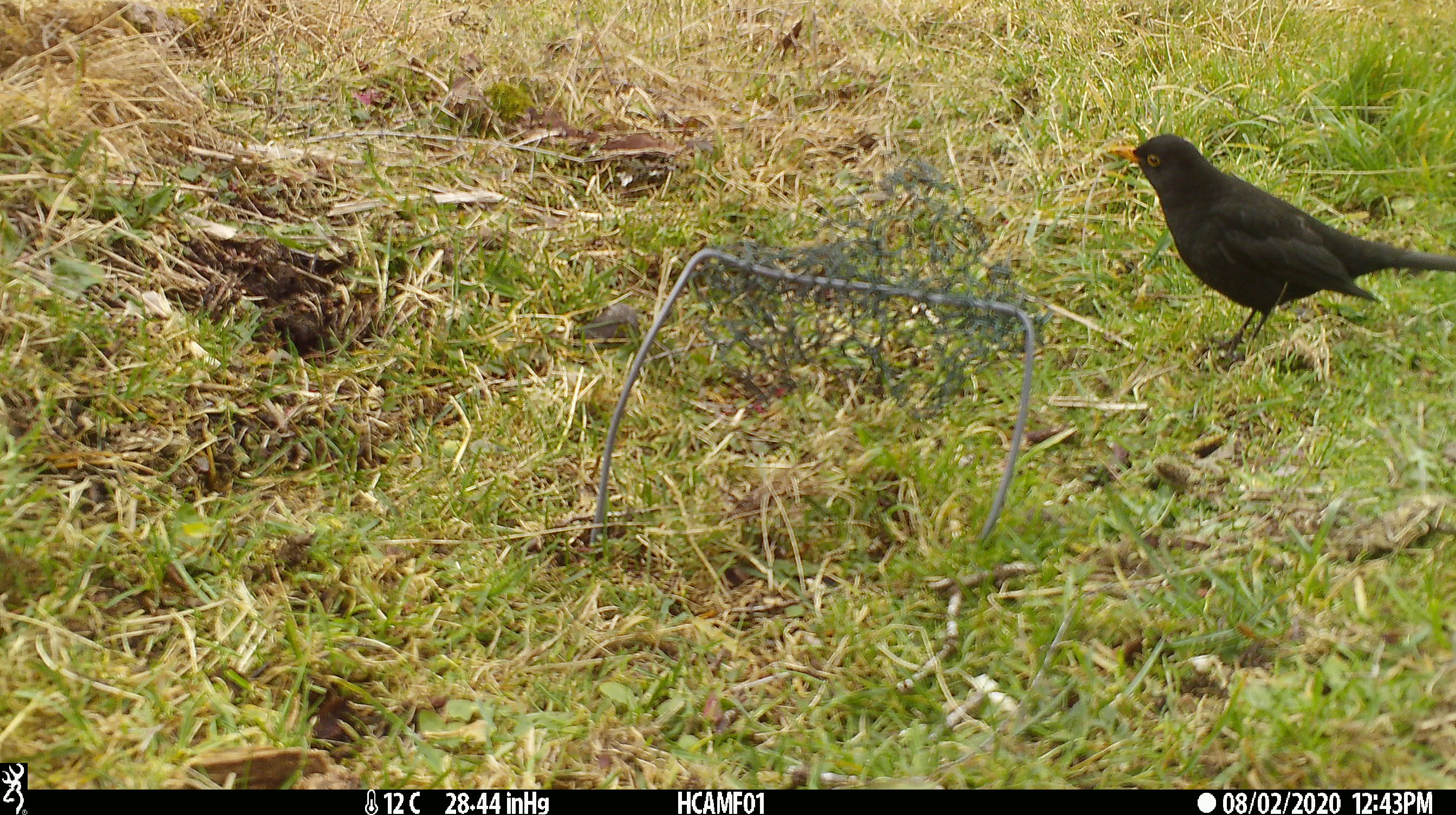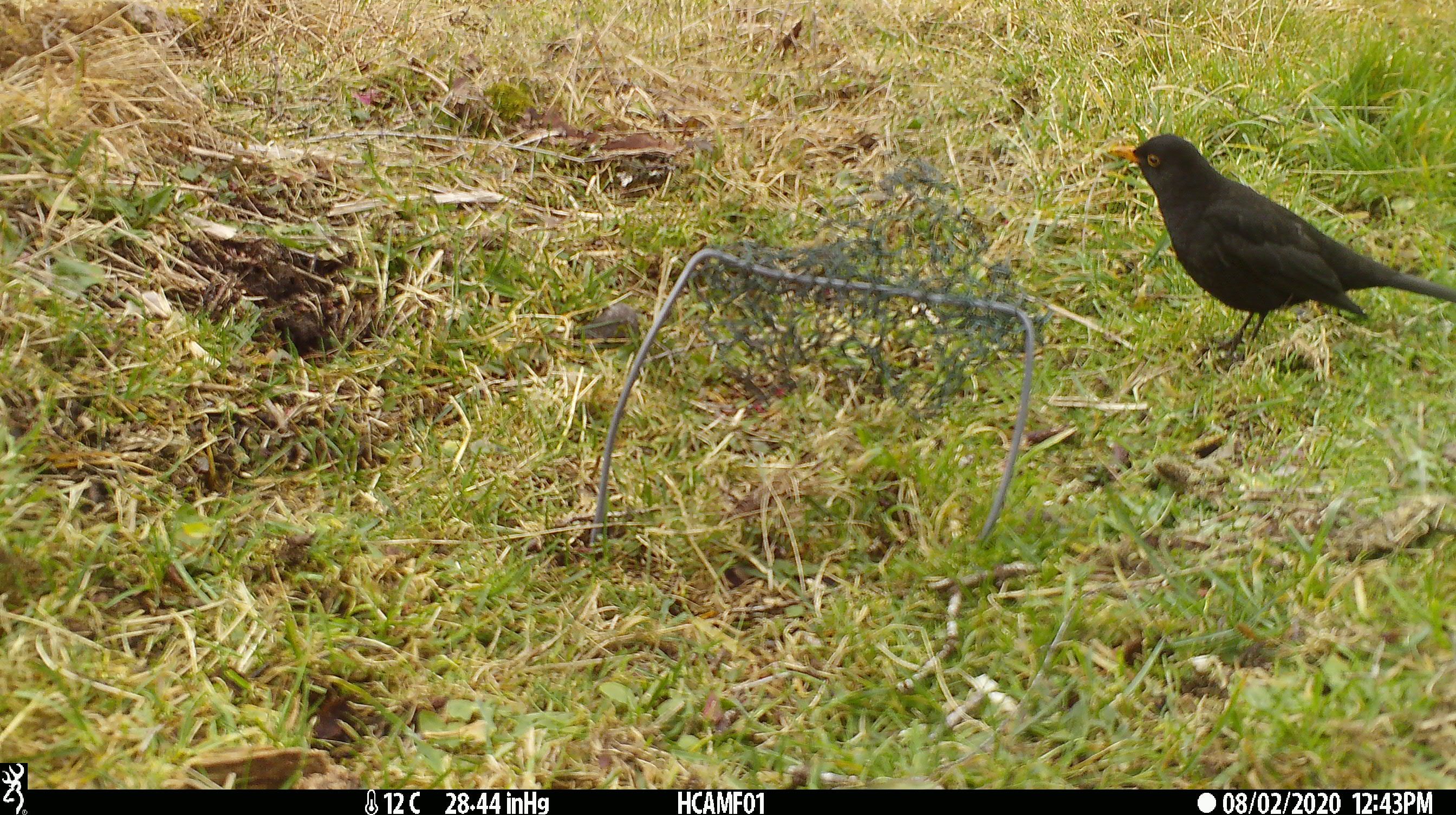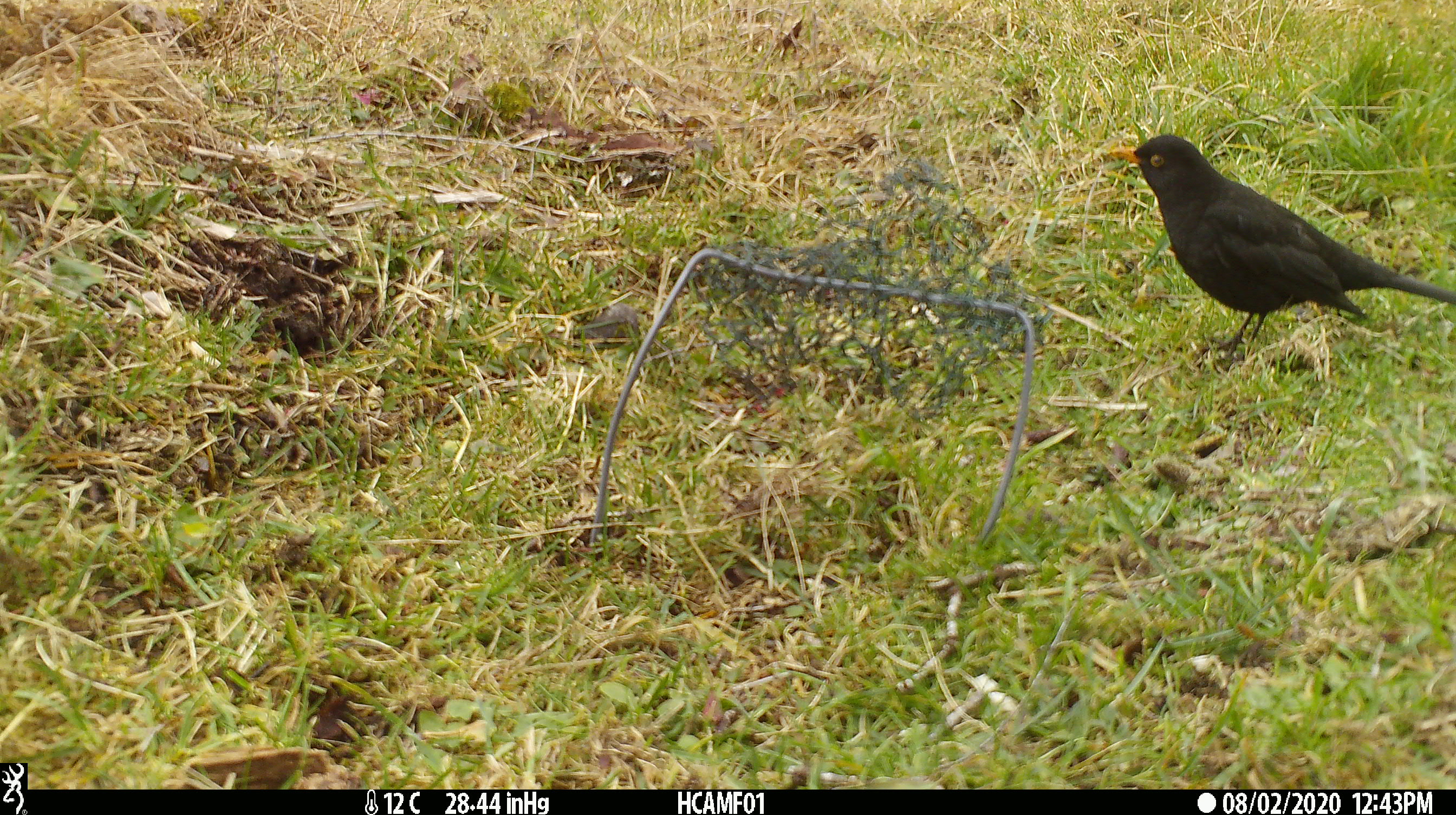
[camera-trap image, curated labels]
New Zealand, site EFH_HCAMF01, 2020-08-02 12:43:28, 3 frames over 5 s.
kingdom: Animalia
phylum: Chordata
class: Aves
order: Passeriformes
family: Turdidae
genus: Turdus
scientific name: Turdus merula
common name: eurasian blackbird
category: blackbird